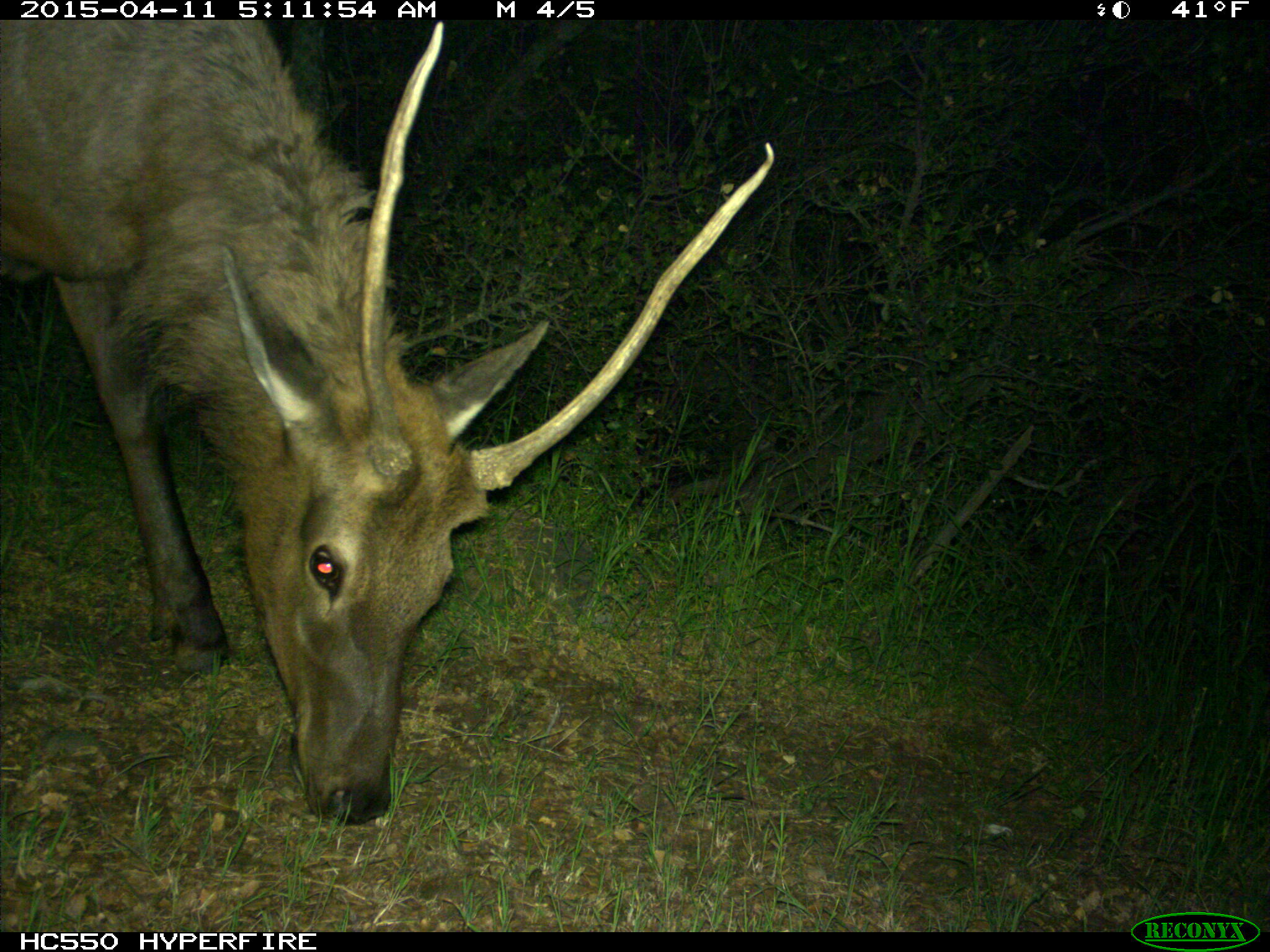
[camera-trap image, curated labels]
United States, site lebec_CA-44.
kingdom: Animalia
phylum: Chordata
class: Mammalia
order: Artiodactyla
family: Cervidae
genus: Cervus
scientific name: Cervus canadensis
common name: elk